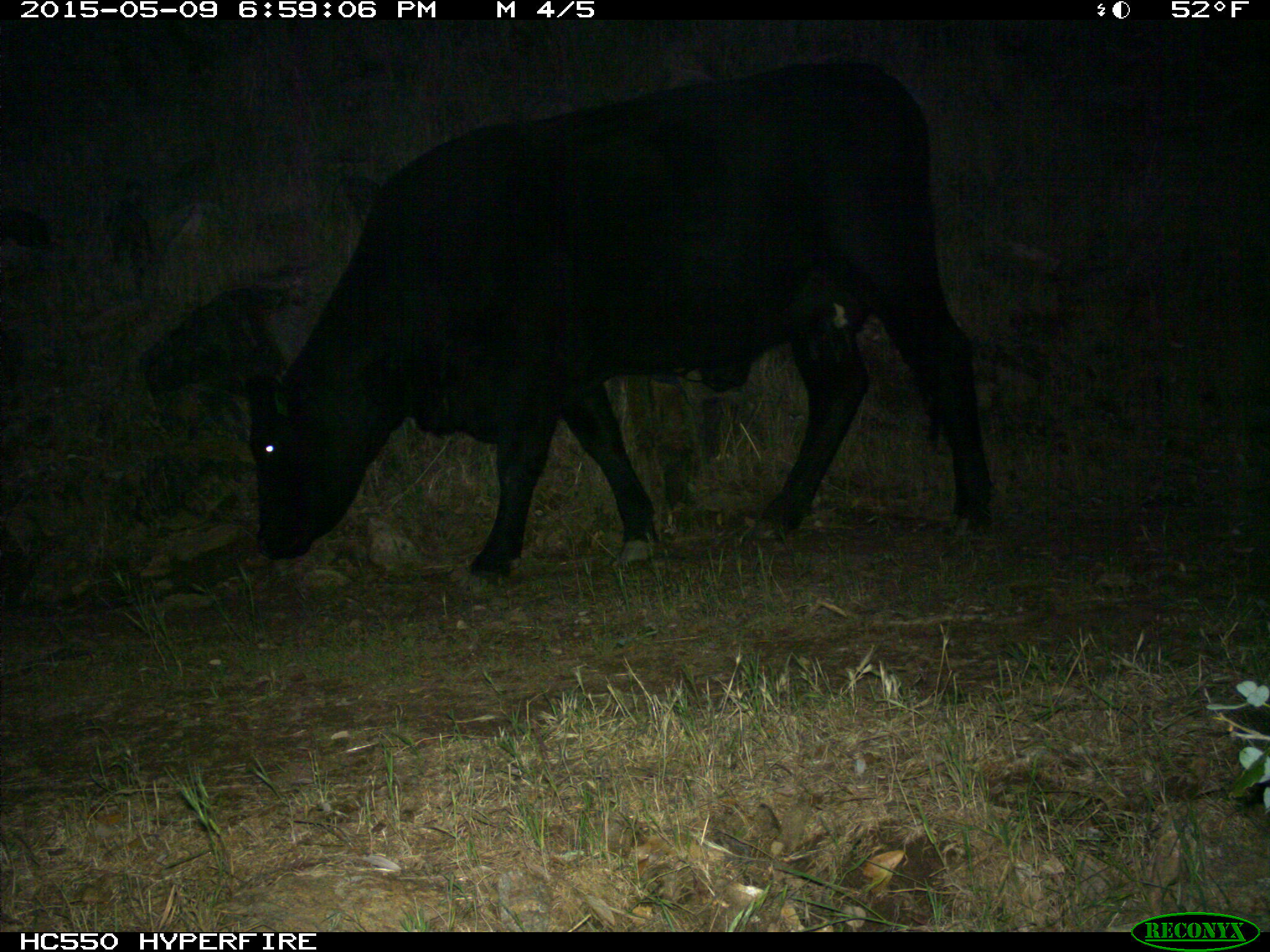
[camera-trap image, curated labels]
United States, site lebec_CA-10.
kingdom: Animalia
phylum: Chordata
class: Mammalia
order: Artiodactyla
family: Bovidae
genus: Bos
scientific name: Bos taurus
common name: domestic cow